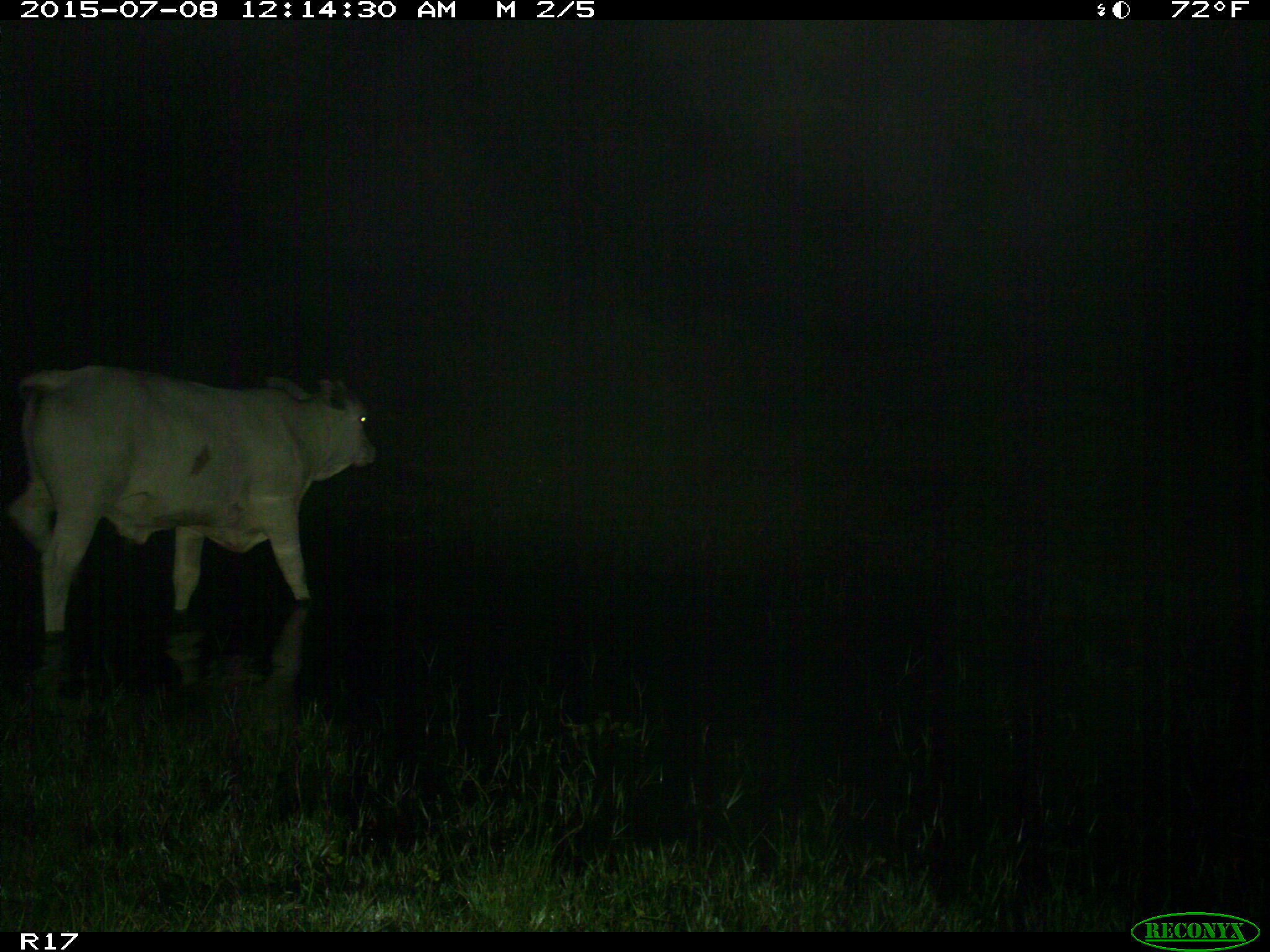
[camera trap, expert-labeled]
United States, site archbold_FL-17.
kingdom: Animalia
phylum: Chordata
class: Mammalia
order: Artiodactyla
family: Bovidae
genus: Bos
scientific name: Bos taurus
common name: domestic cow